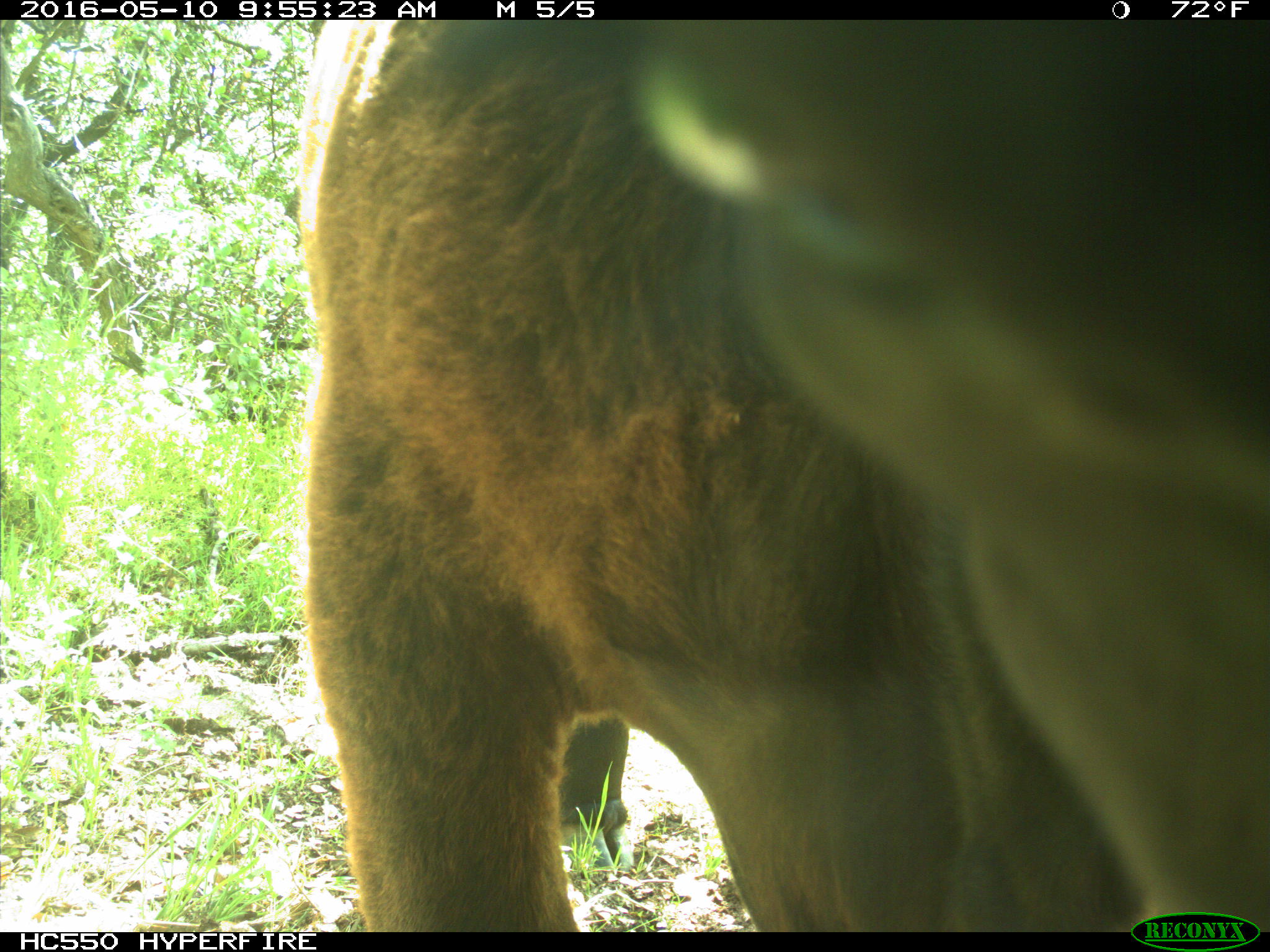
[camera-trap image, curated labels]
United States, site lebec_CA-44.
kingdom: Animalia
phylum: Chordata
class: Mammalia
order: Artiodactyla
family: Bovidae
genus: Bos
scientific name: Bos taurus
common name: domestic cow